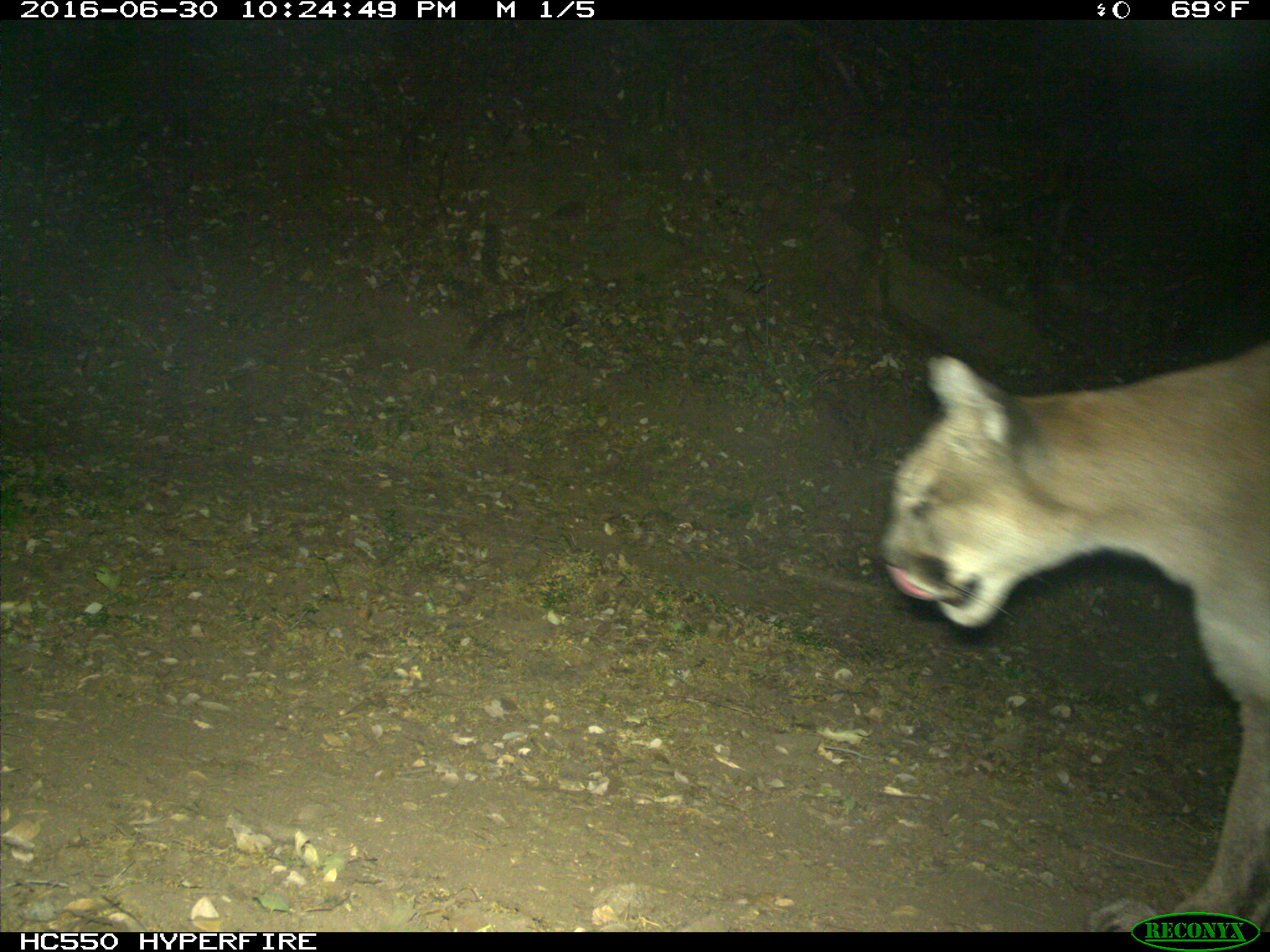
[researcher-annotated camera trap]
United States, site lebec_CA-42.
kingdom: Animalia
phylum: Chordata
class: Mammalia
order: Carnivora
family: Felidae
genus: Puma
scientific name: Puma concolor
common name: mountain lion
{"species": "Puma concolor (mountain lion)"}